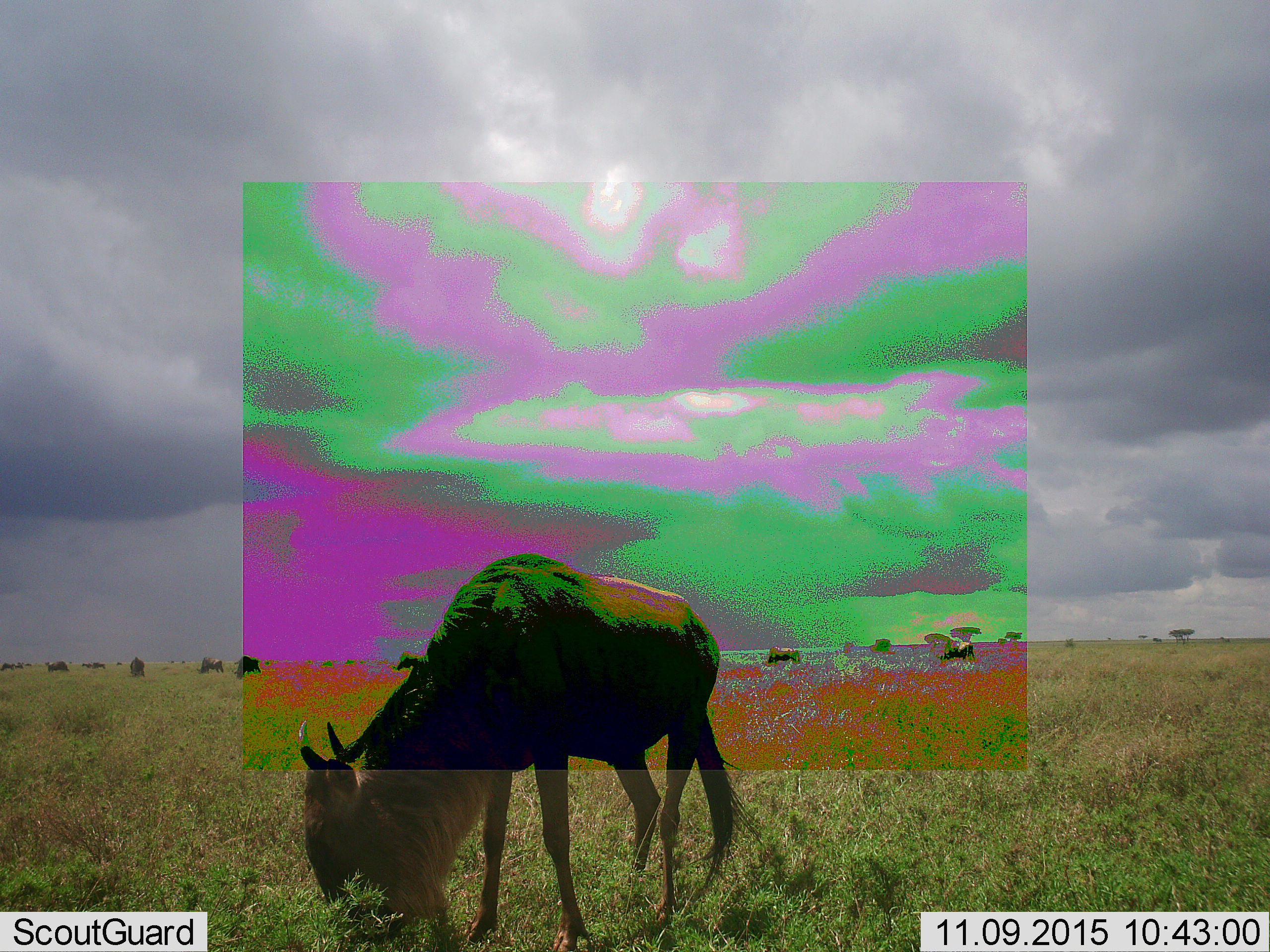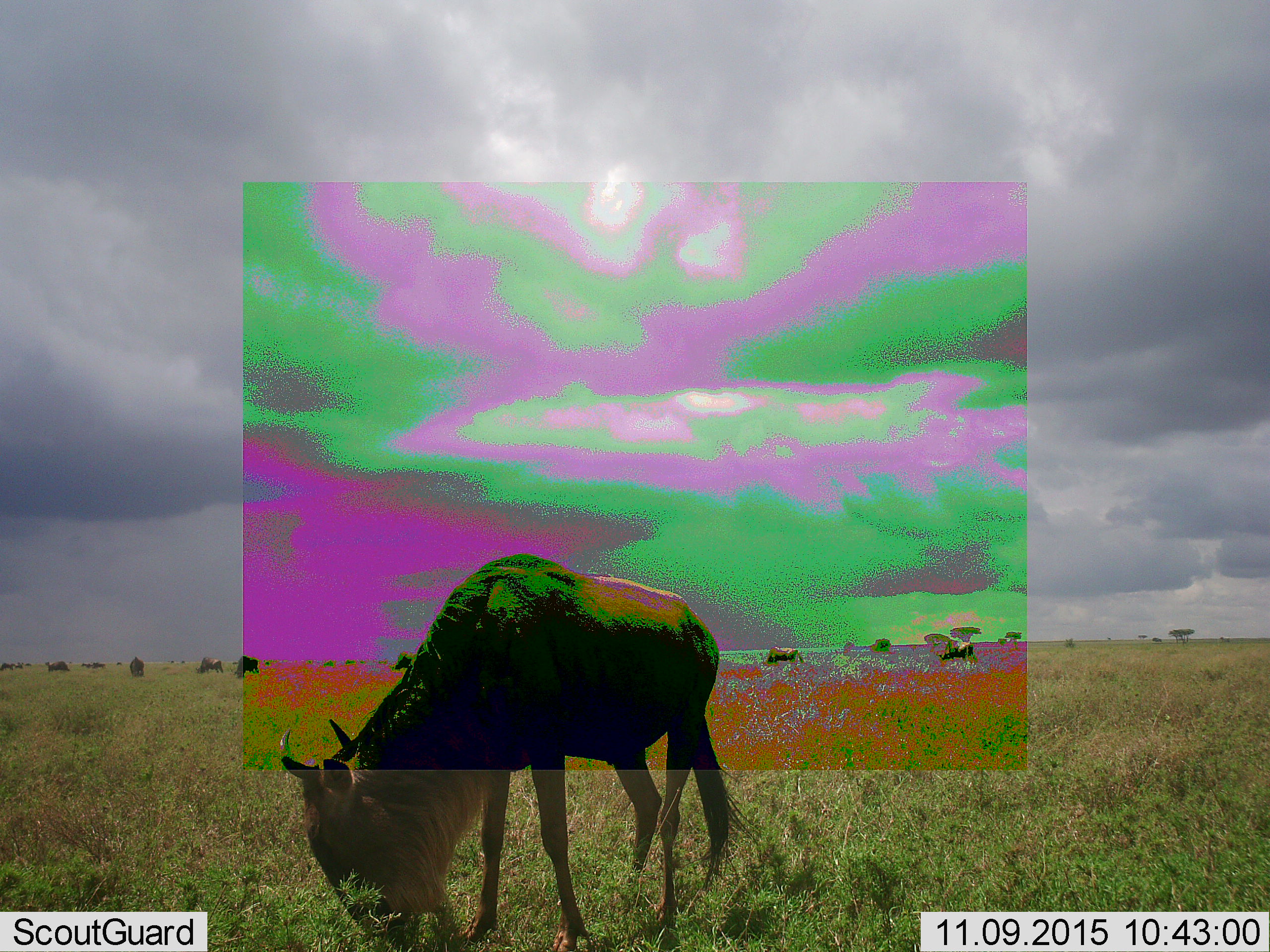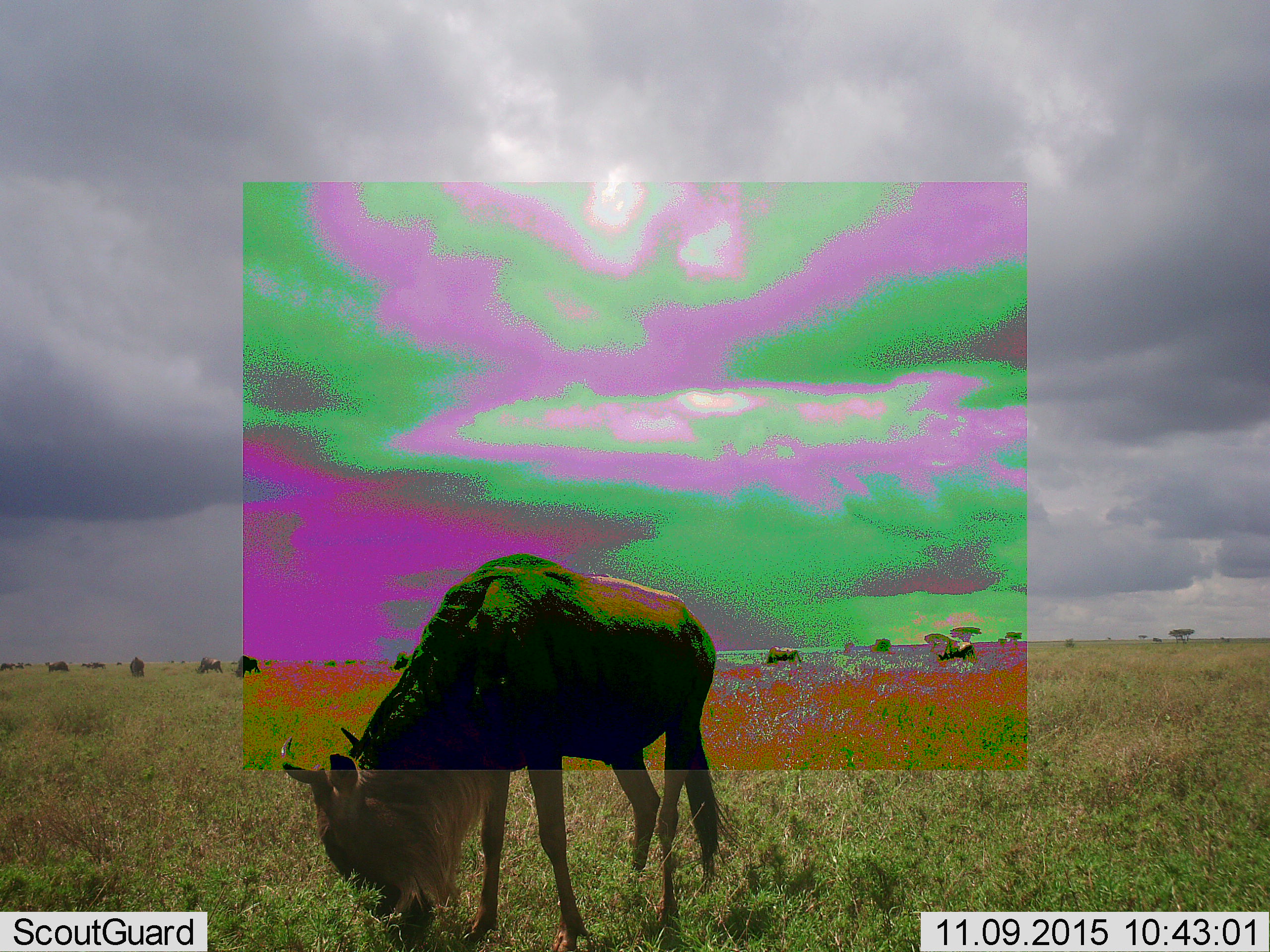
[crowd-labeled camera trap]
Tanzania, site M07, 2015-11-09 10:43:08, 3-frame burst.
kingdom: Animalia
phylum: Chordata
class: Mammalia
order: Artiodactyla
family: Bovidae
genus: Connochaetes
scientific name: Connochaetes taurinus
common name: blue wildebeest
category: wildebeest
Wildebeest (blue wildebeest) (Connochaetes taurinus), count 11-50. Behavior (volunteer vote fractions): standing 25%, resting 0%, moving 12%, interacting 0%. Young present (vote fraction): 0%. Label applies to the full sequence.